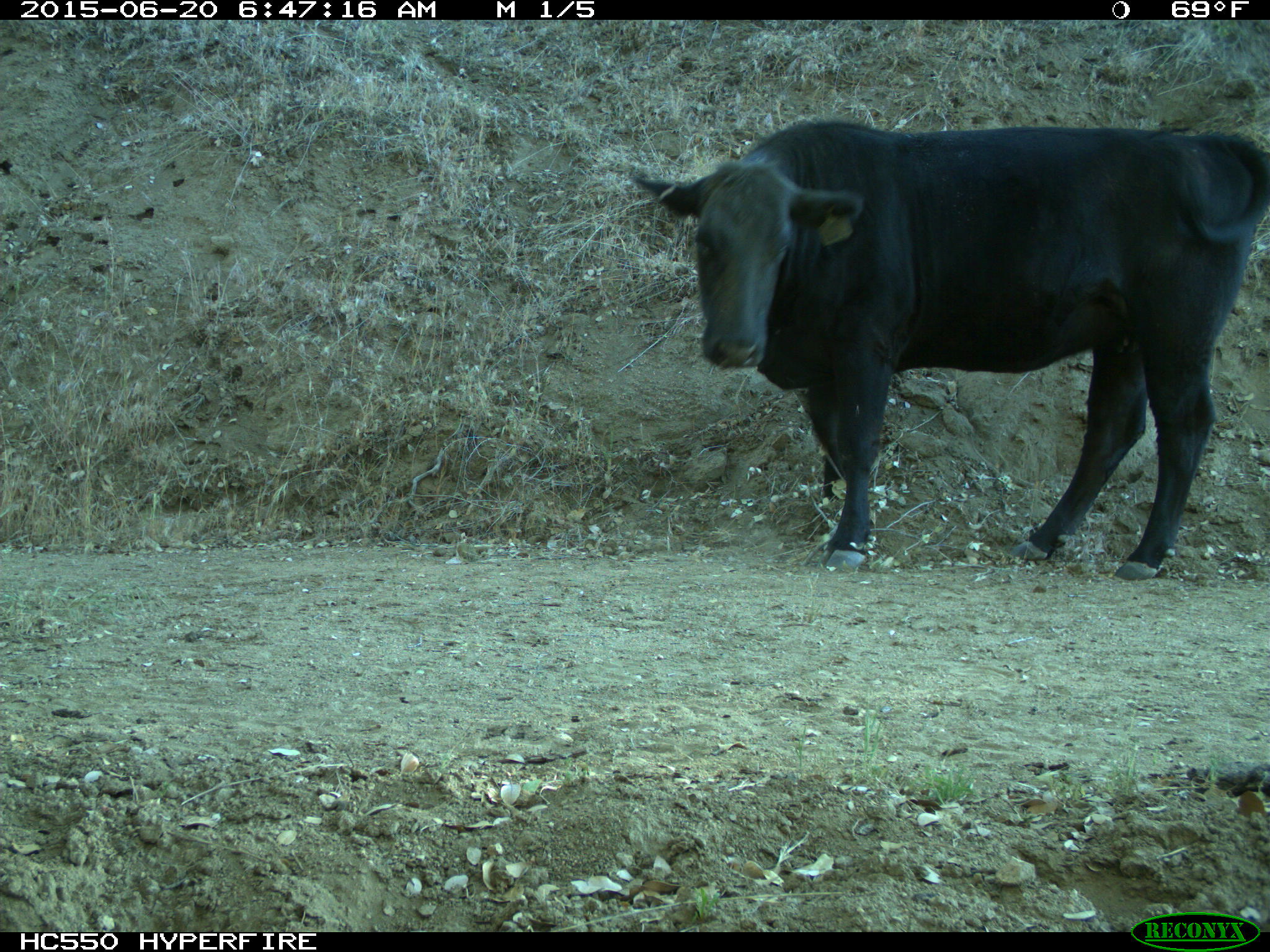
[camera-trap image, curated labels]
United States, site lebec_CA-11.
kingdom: Animalia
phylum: Chordata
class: Mammalia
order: Artiodactyla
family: Bovidae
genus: Bos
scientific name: Bos taurus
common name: domestic cow